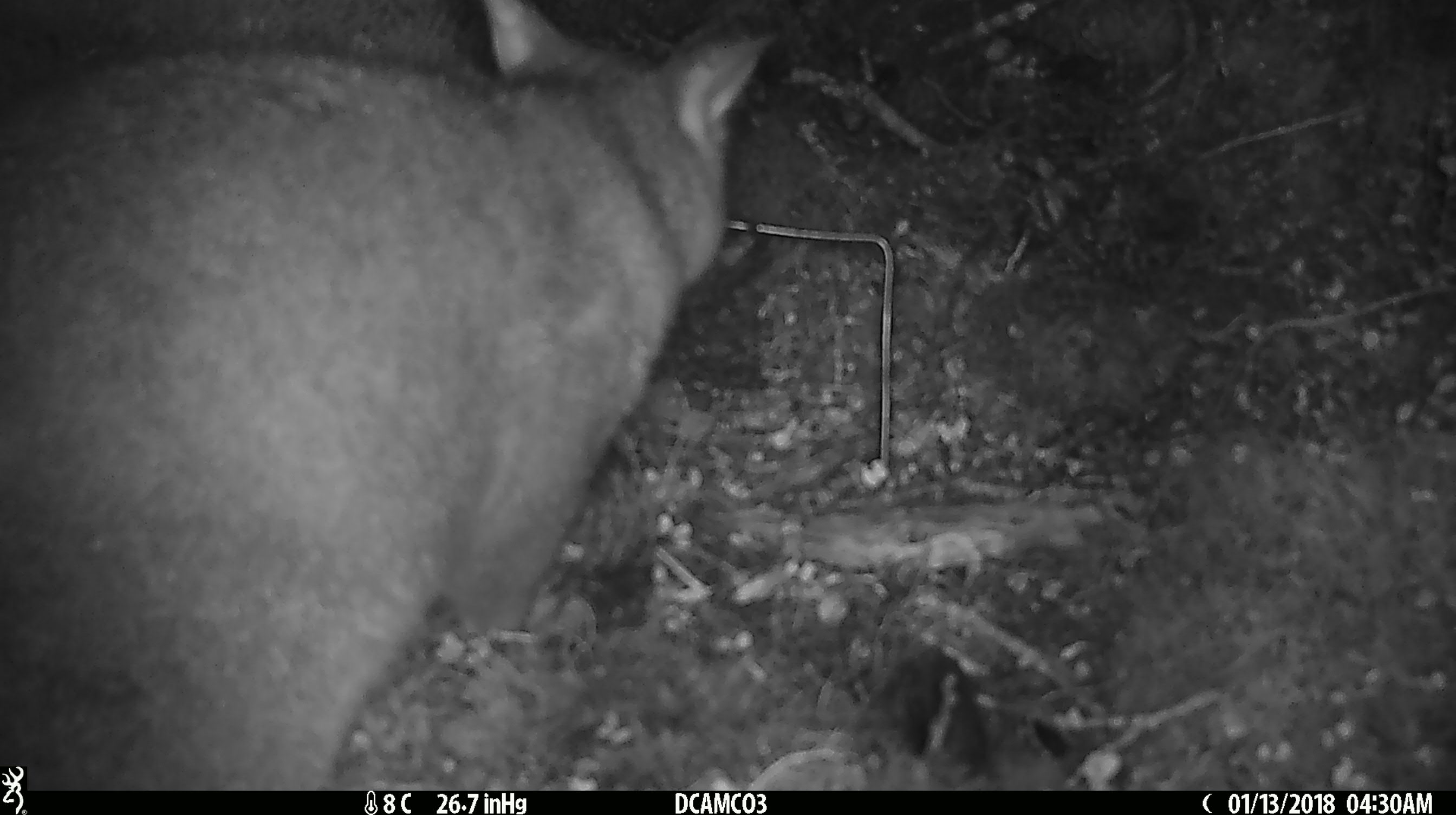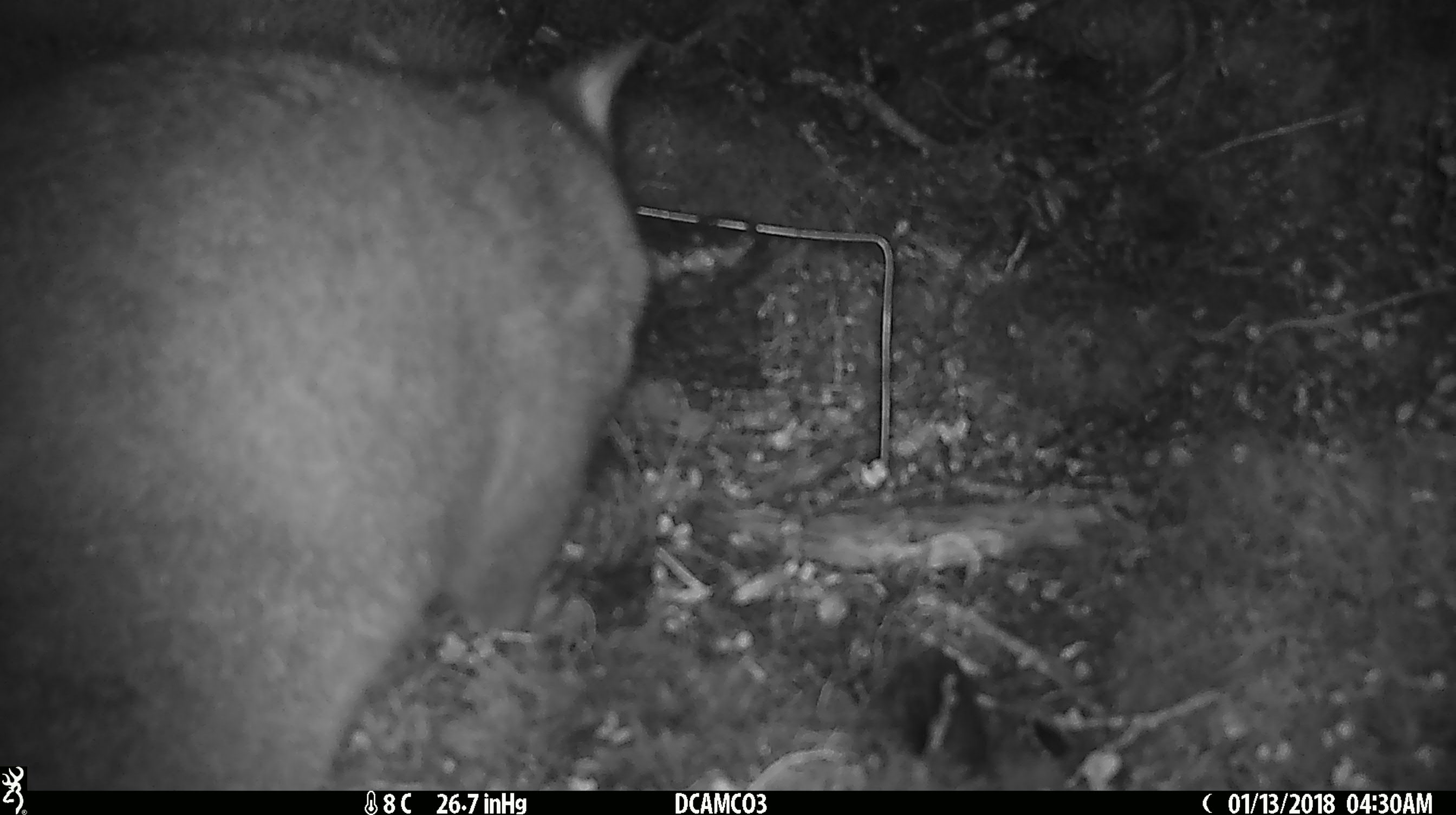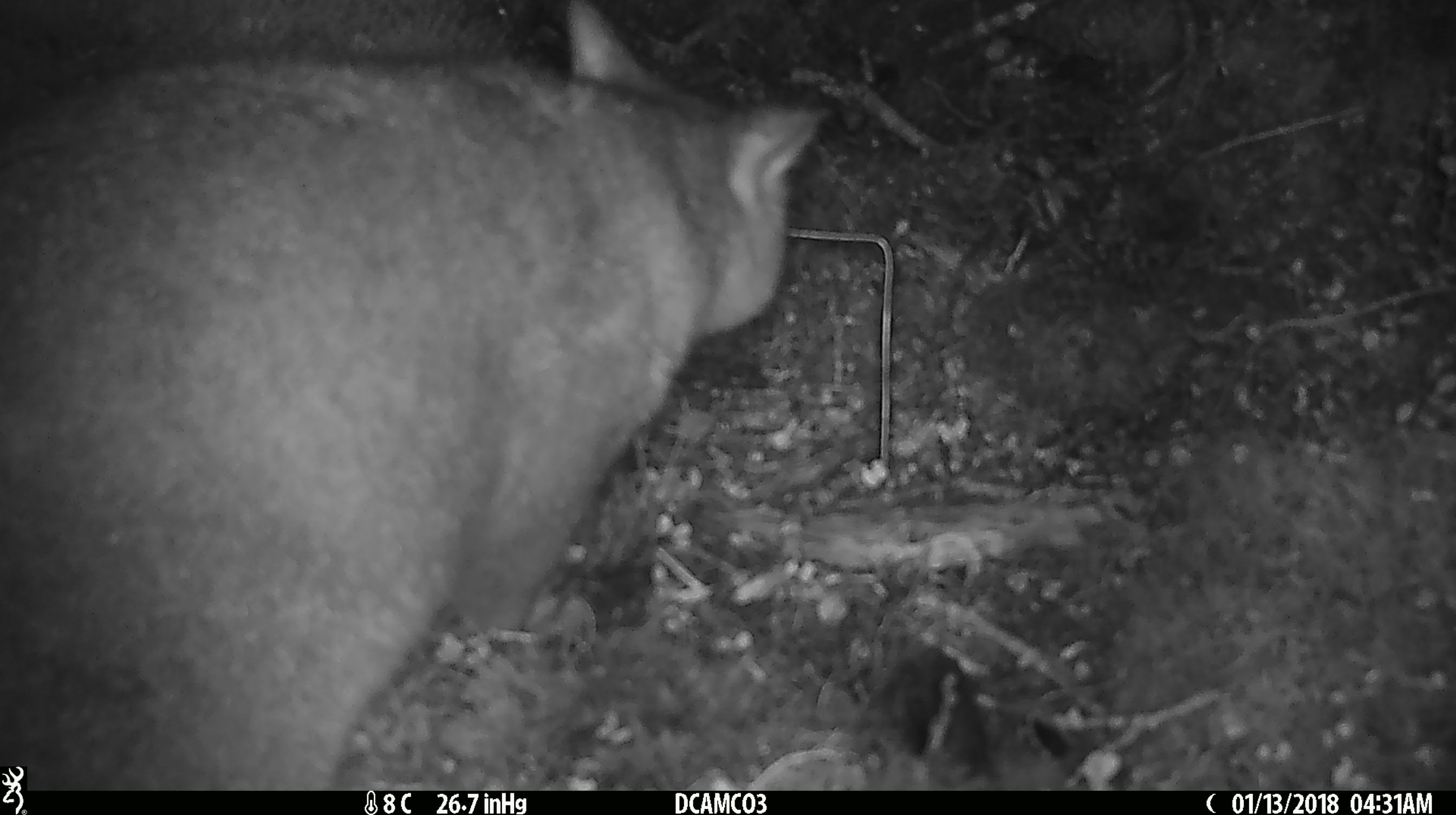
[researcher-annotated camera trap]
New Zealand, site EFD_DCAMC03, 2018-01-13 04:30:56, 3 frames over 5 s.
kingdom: Animalia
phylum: Chordata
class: Mammalia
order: Diprotodontia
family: Phalangeridae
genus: Trichosurus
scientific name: Trichosurus vulpecula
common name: common brushtail possum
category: possum